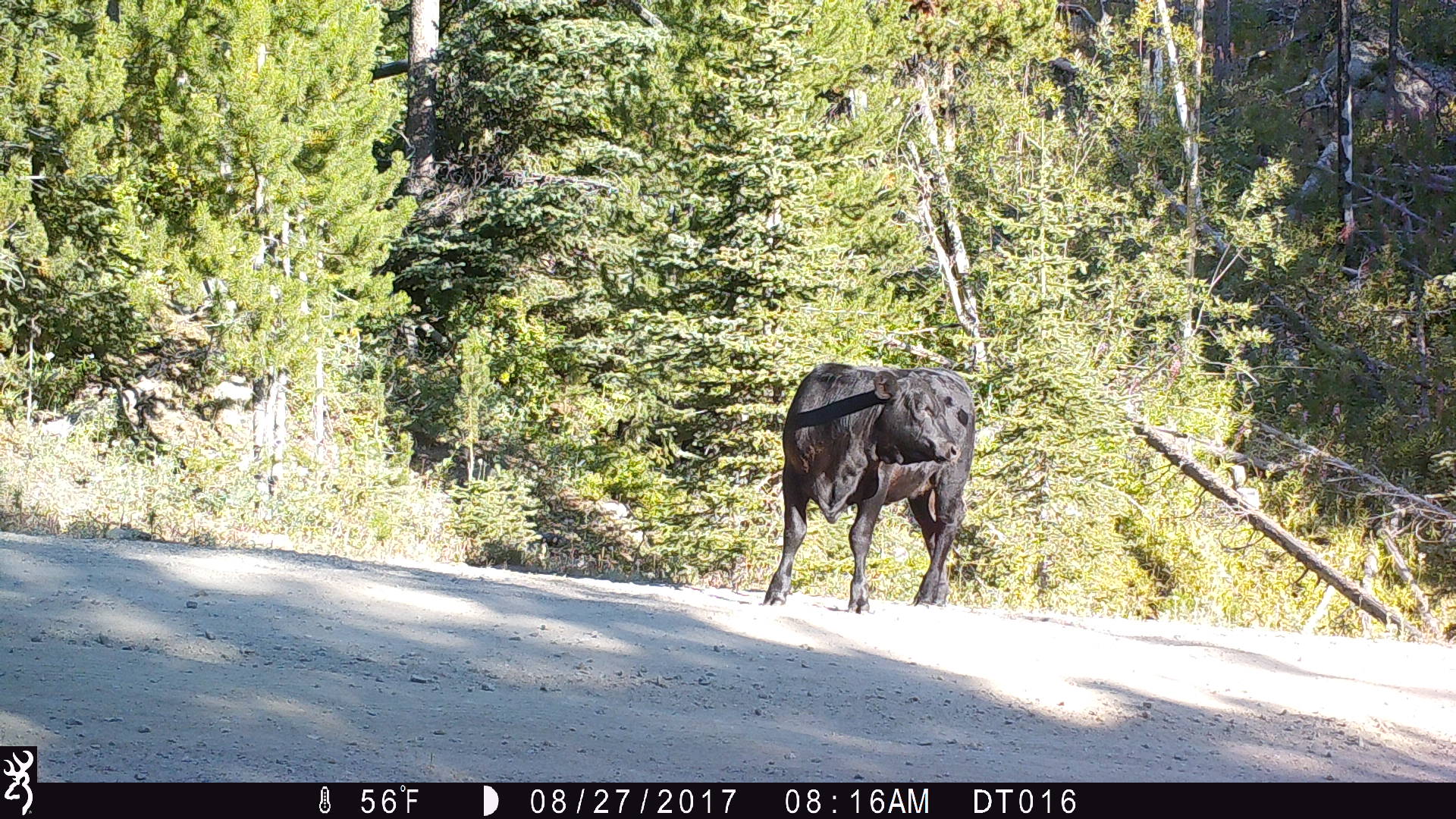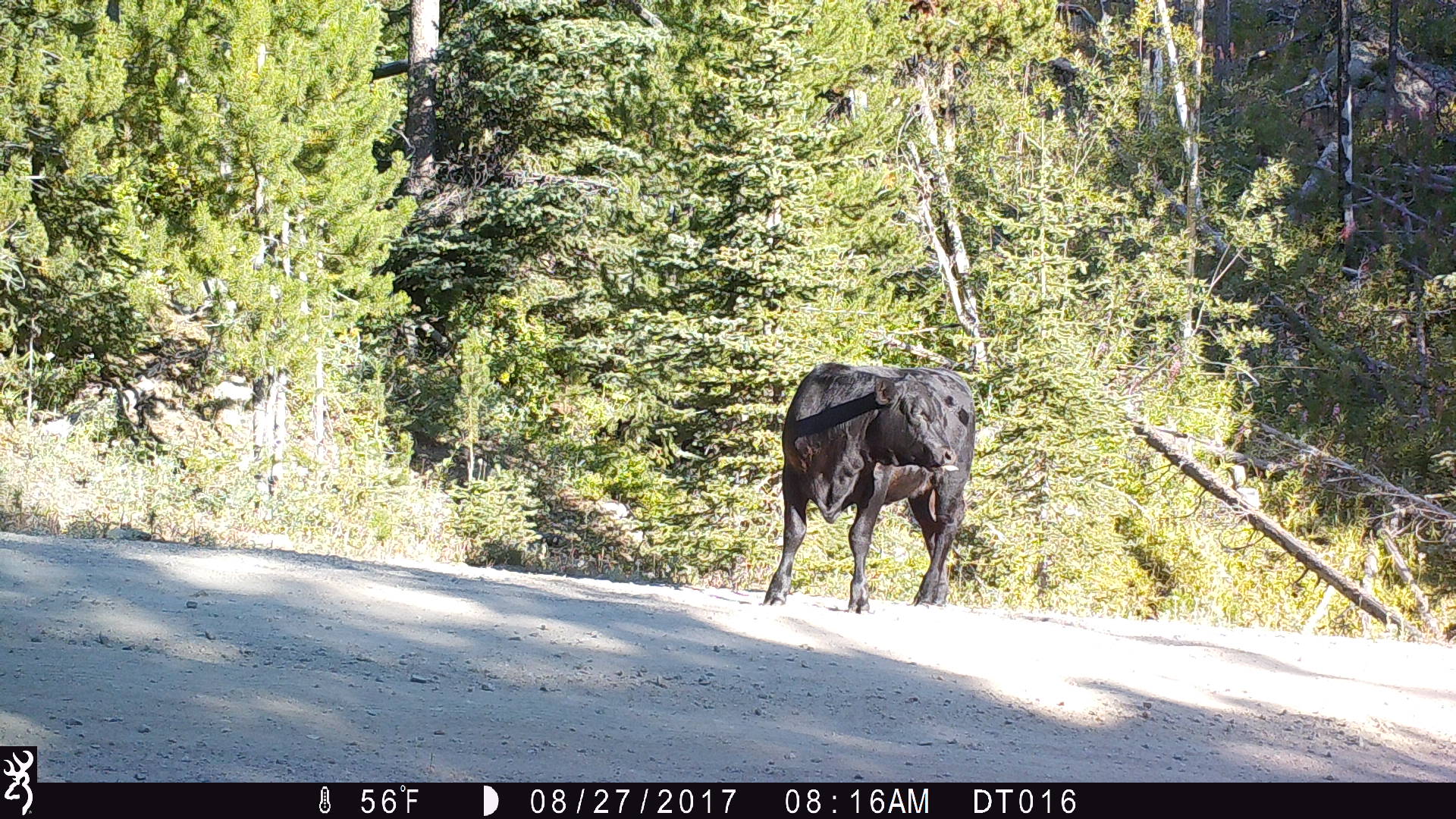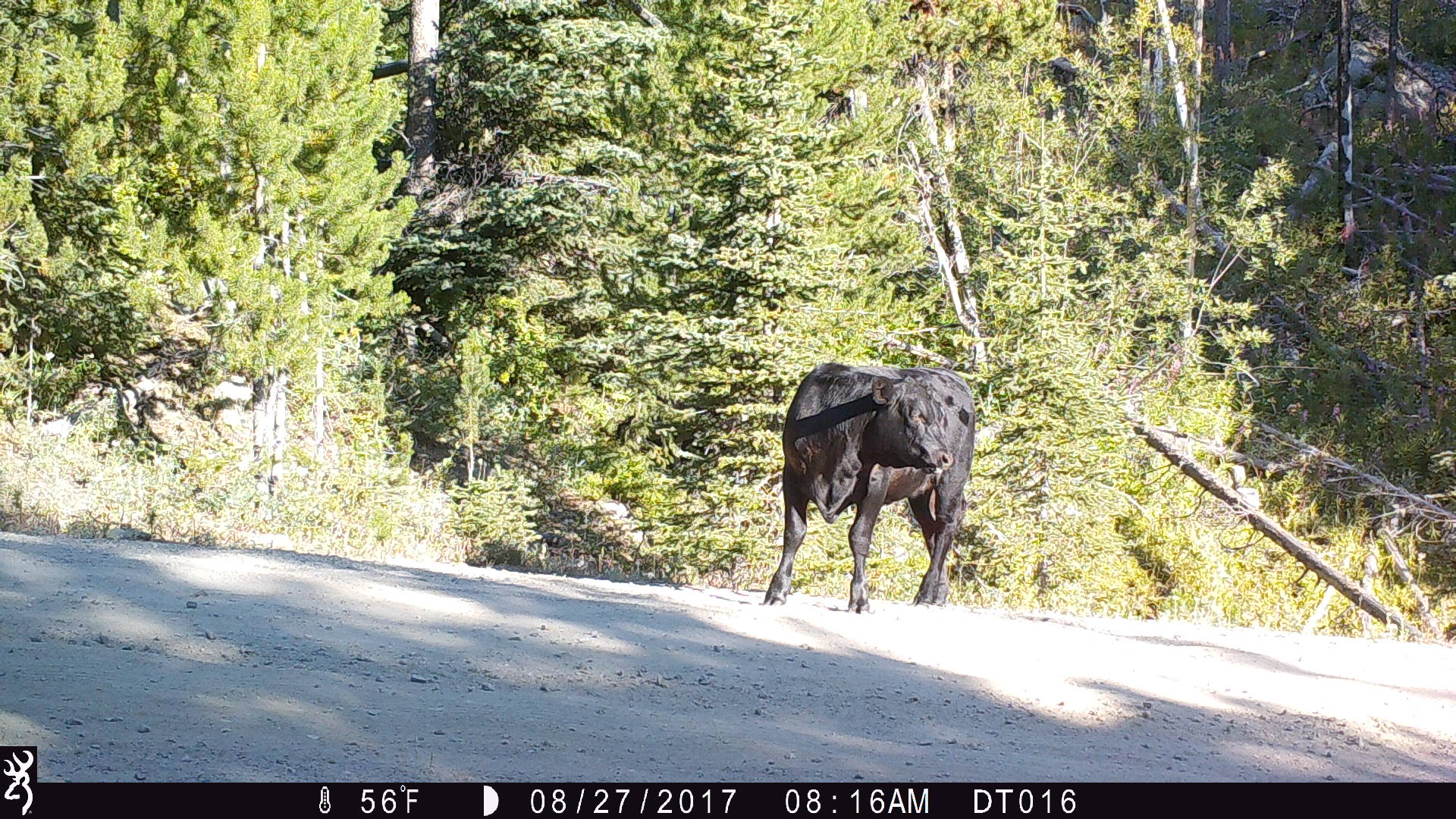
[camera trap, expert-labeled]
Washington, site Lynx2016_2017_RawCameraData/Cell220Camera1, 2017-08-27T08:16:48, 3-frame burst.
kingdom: Animalia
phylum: Chordata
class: Mammalia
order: Artiodactyla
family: Bovidae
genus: Bos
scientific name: Bos taurus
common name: domestic cattle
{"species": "domestic cattle (Bos taurus)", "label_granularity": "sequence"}